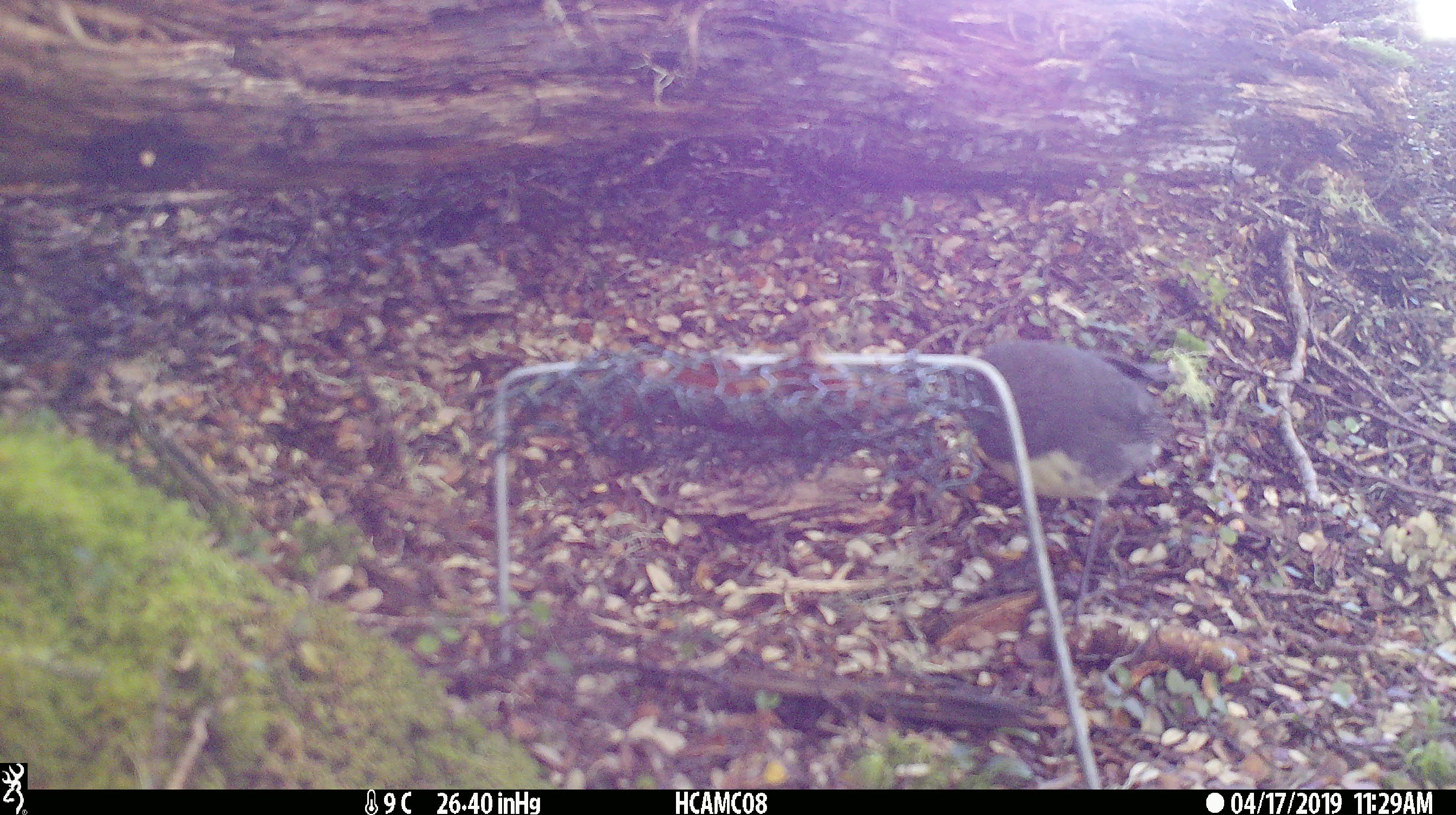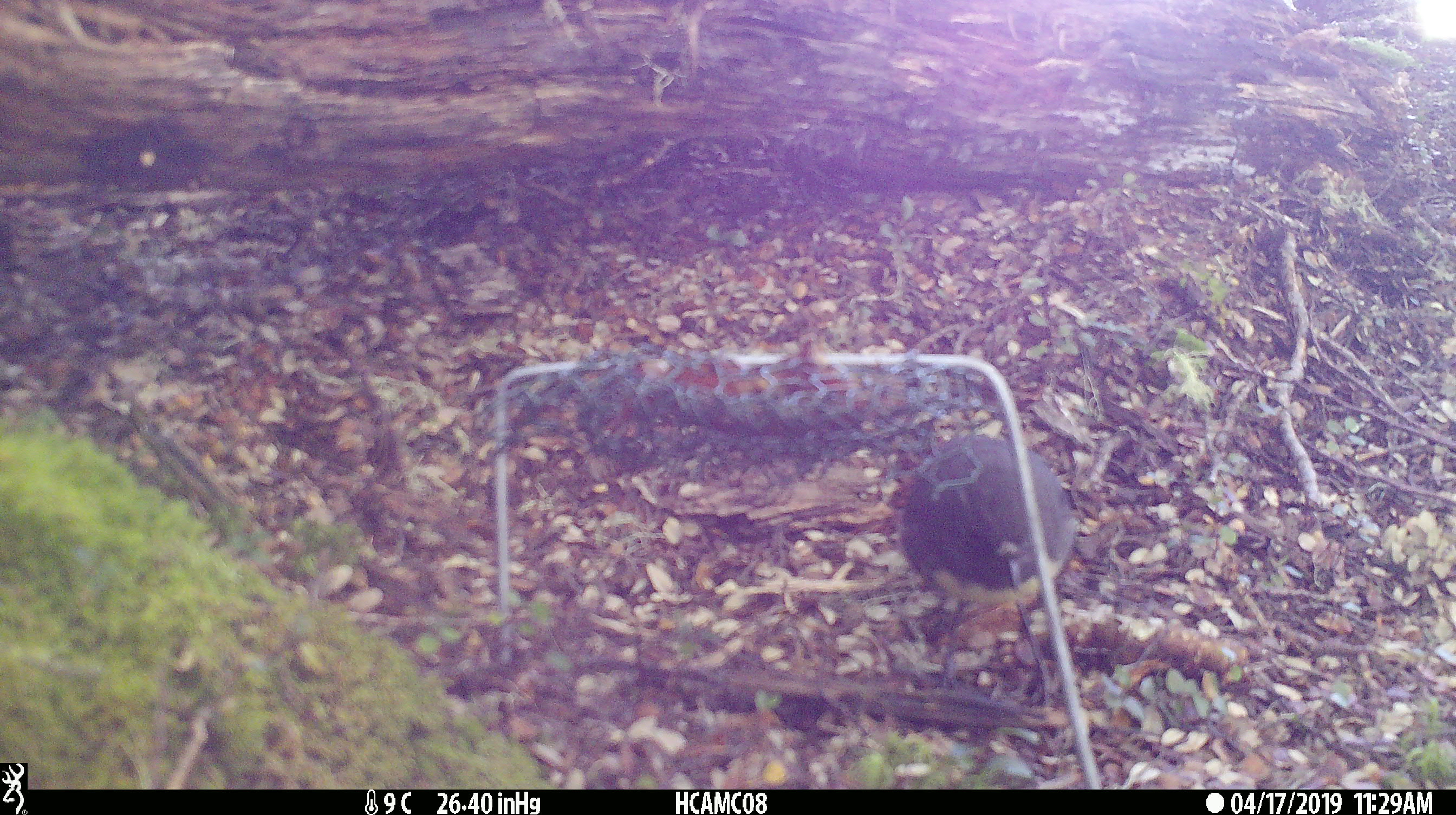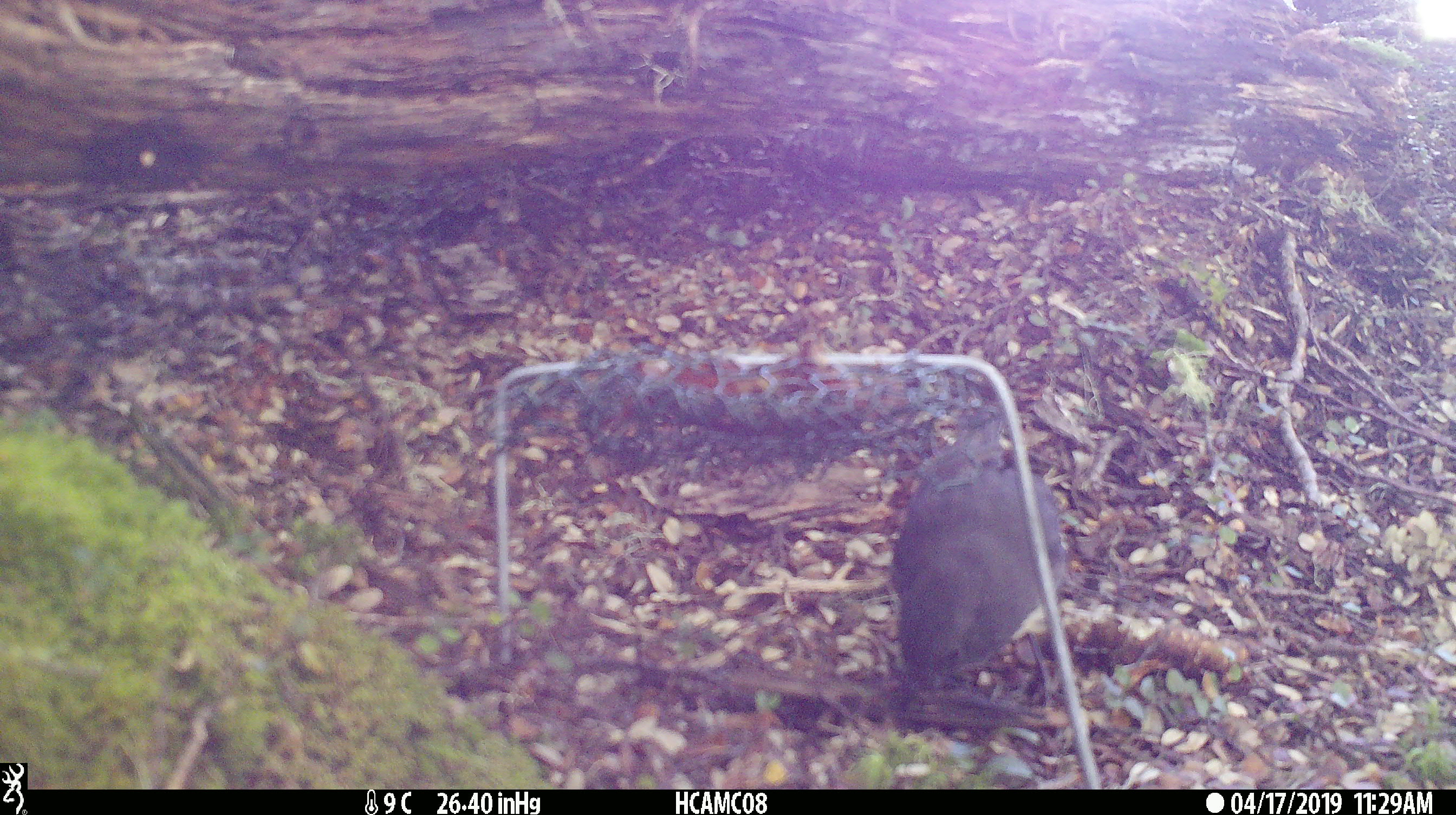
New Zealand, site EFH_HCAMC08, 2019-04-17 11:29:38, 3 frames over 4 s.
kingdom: Animalia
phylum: Chordata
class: Aves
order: Passeriformes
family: Petroicidae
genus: Petroica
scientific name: Petroica australis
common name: new zealand robin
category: robin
Robin (new zealand robin) (Petroica australis).